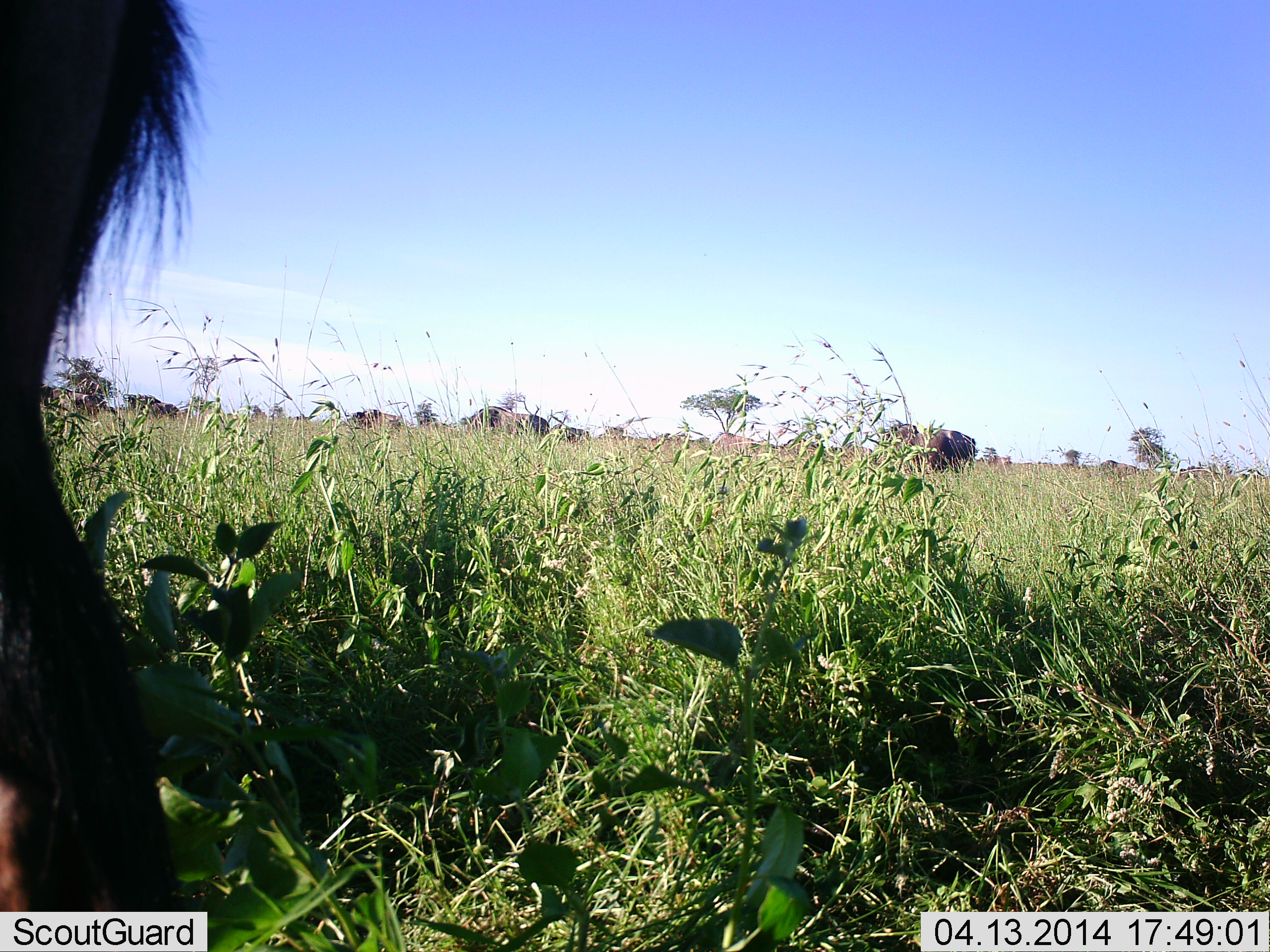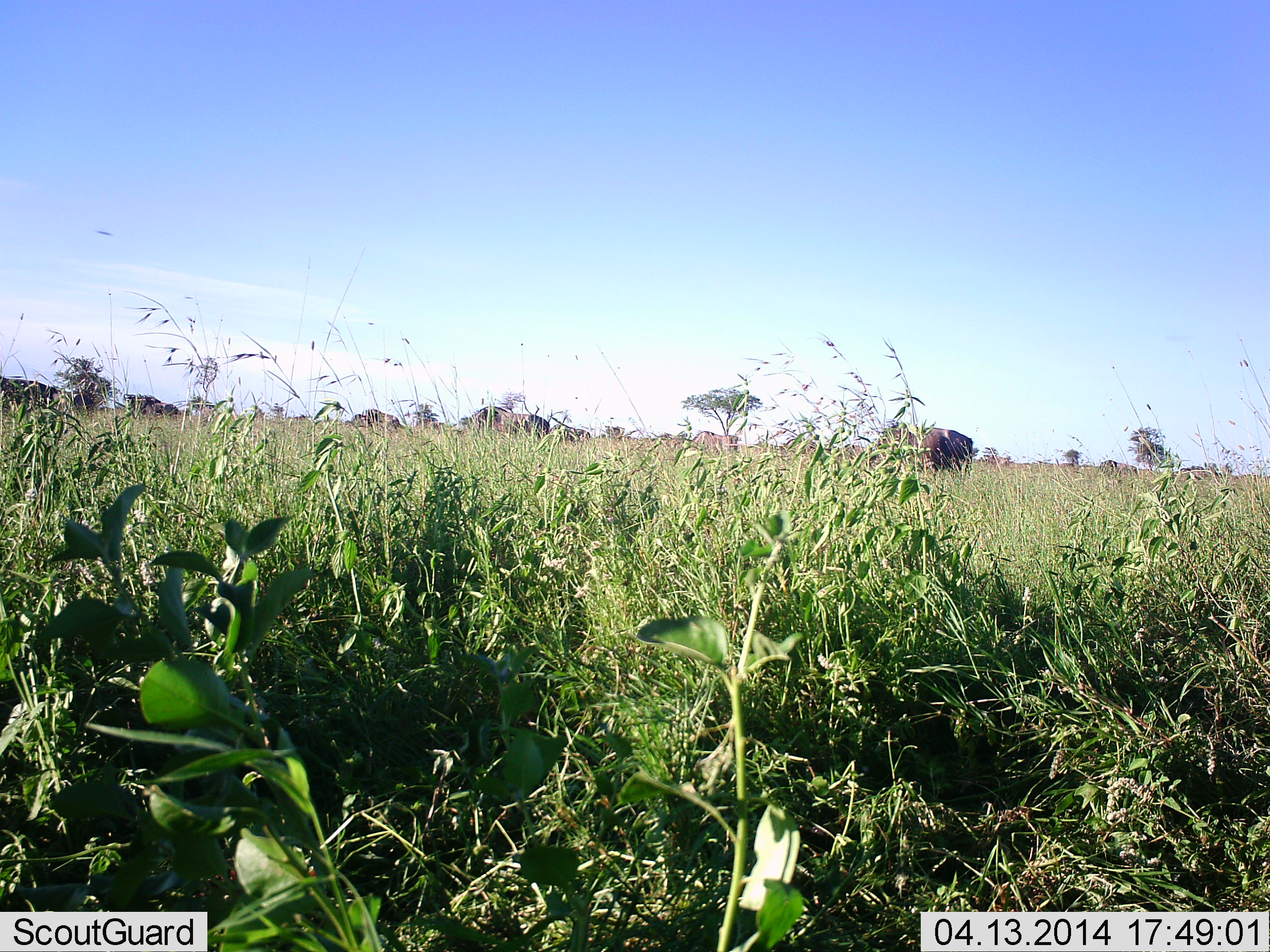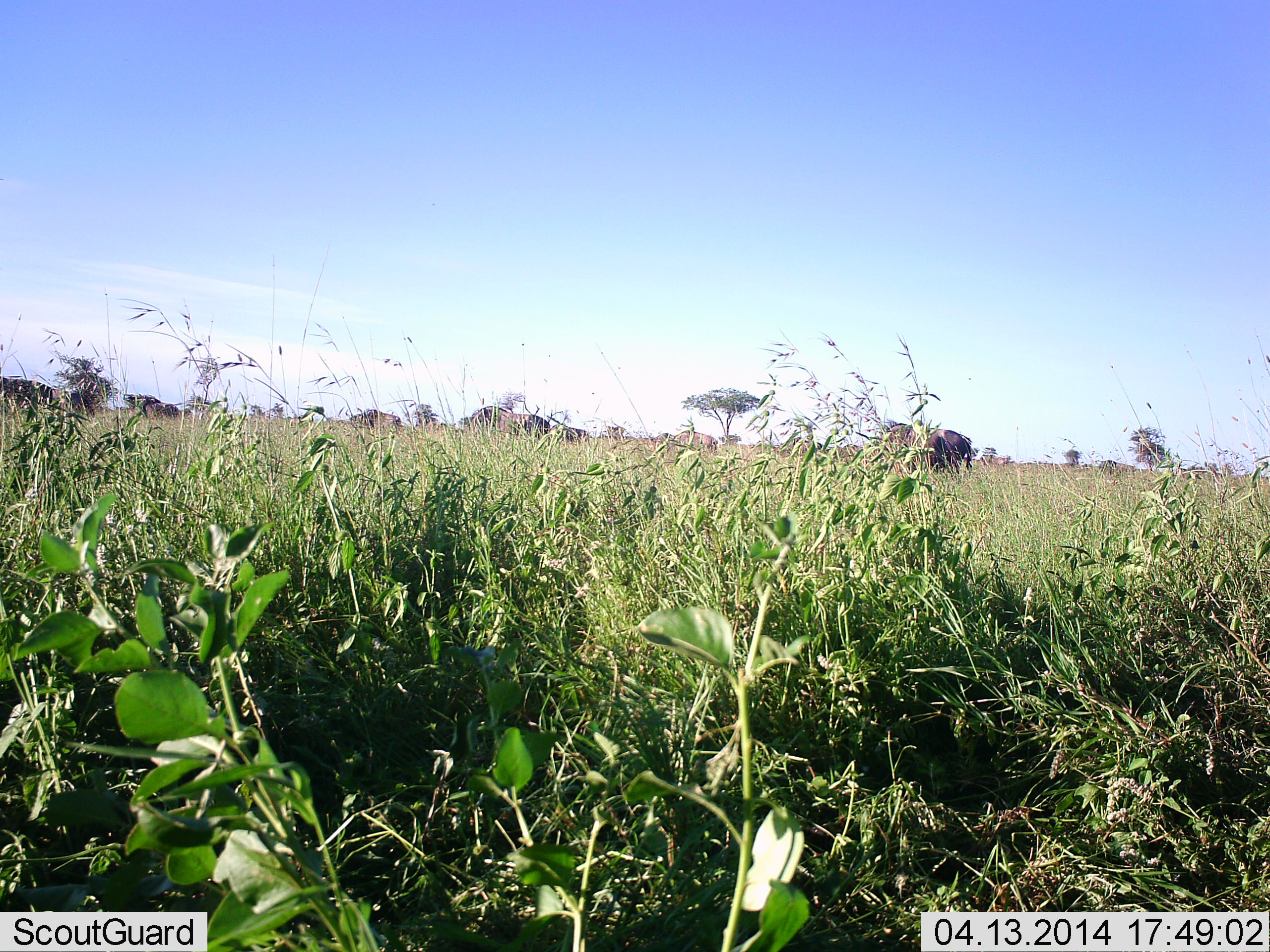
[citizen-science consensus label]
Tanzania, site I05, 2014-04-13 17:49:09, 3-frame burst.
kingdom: Animalia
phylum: Chordata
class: Mammalia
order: Artiodactyla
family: Bovidae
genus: Connochaetes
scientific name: Connochaetes taurinus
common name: blue wildebeest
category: wildebeest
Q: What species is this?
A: Wildebeest (blue wildebeest) (Connochaetes taurinus).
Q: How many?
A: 11-50.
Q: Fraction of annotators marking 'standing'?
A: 10%.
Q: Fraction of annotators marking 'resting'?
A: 10%.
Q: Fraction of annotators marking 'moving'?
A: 80%.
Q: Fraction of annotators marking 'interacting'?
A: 0%.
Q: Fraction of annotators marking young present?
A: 0%.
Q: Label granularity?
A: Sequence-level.